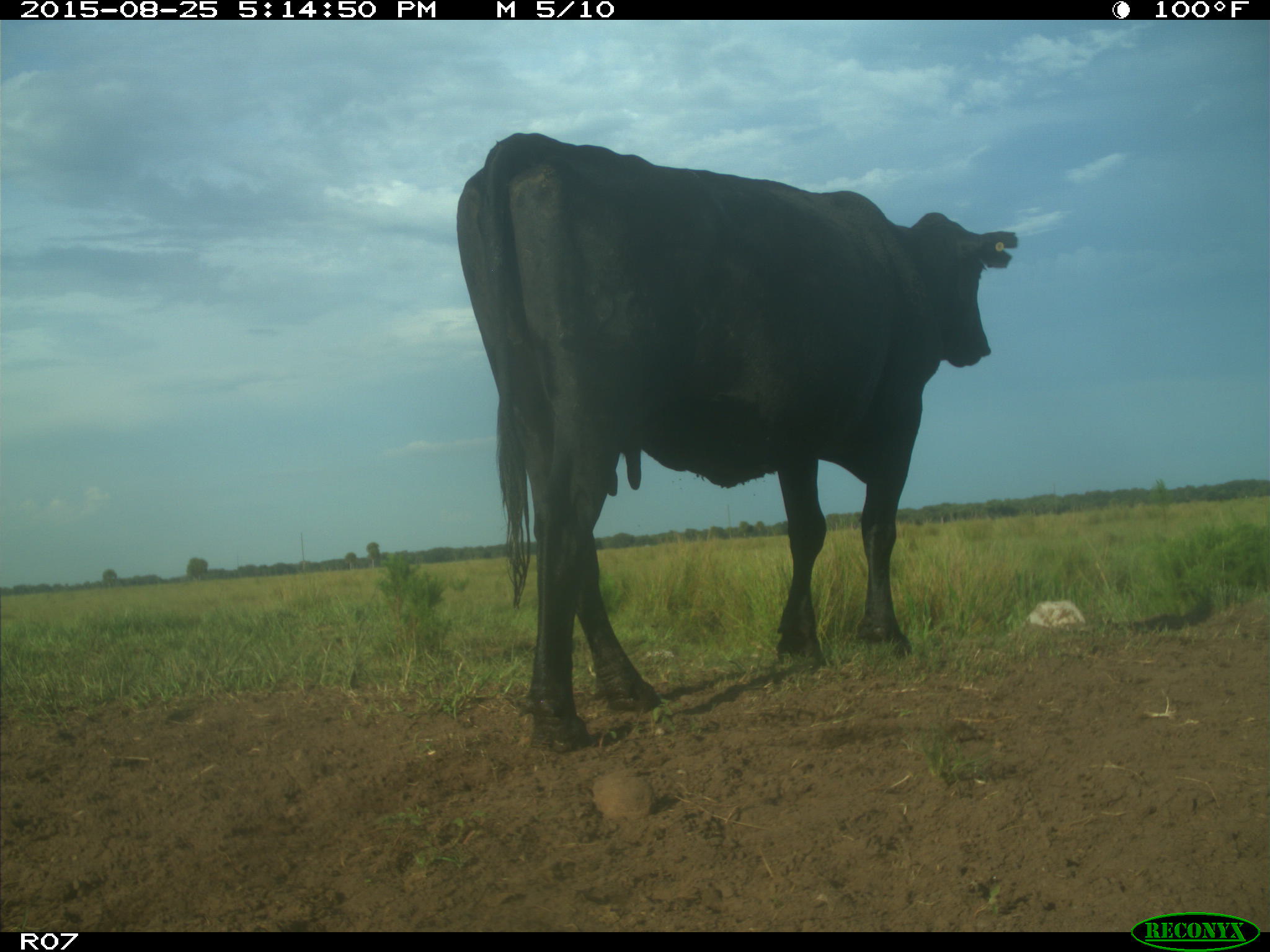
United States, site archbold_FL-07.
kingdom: Animalia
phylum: Chordata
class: Mammalia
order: Artiodactyla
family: Bovidae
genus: Bos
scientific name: Bos taurus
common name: domestic cow